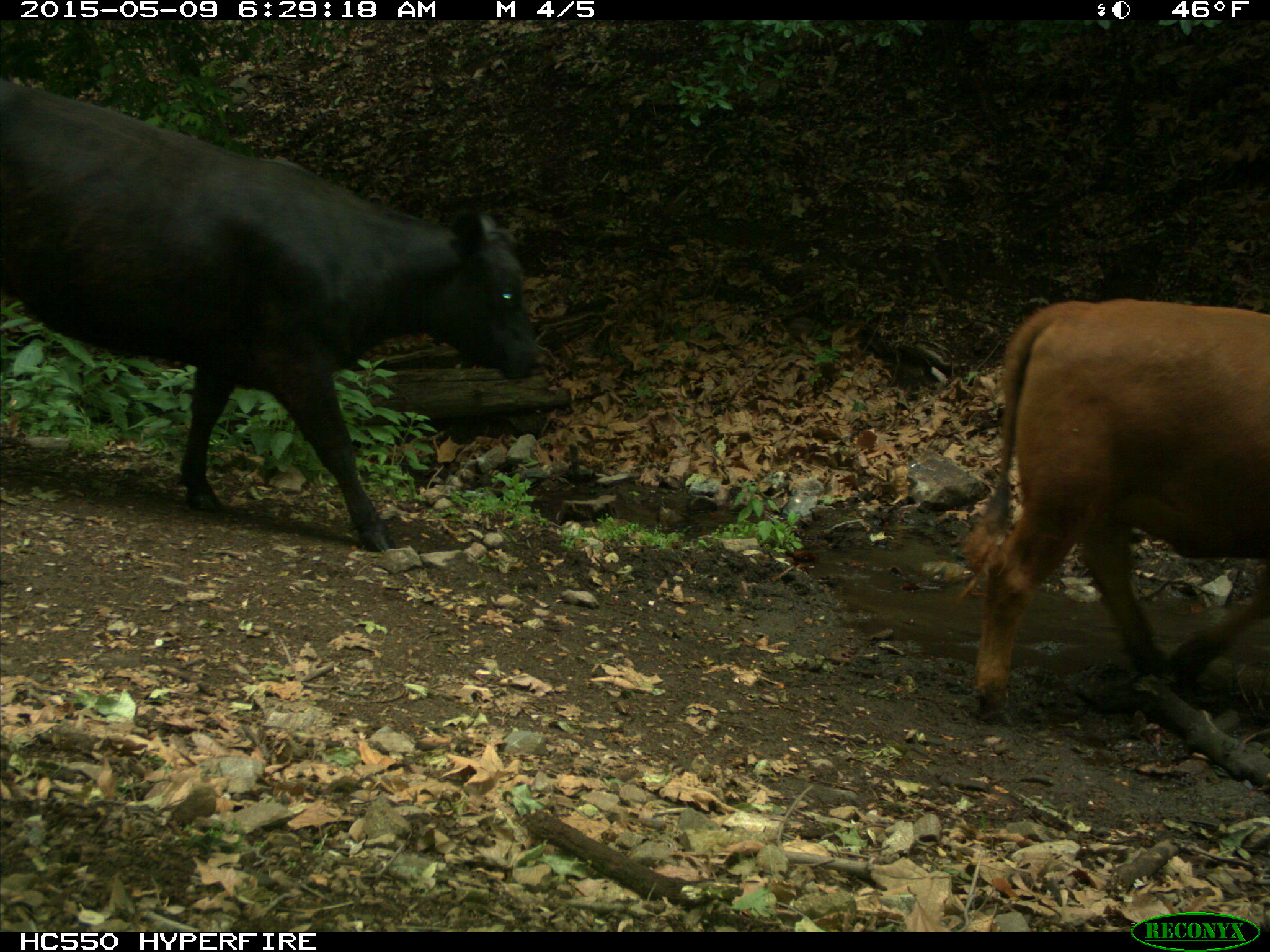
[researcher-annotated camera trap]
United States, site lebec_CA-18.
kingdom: Animalia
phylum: Chordata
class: Mammalia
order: Artiodactyla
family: Bovidae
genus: Bos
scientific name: Bos taurus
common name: domestic cow